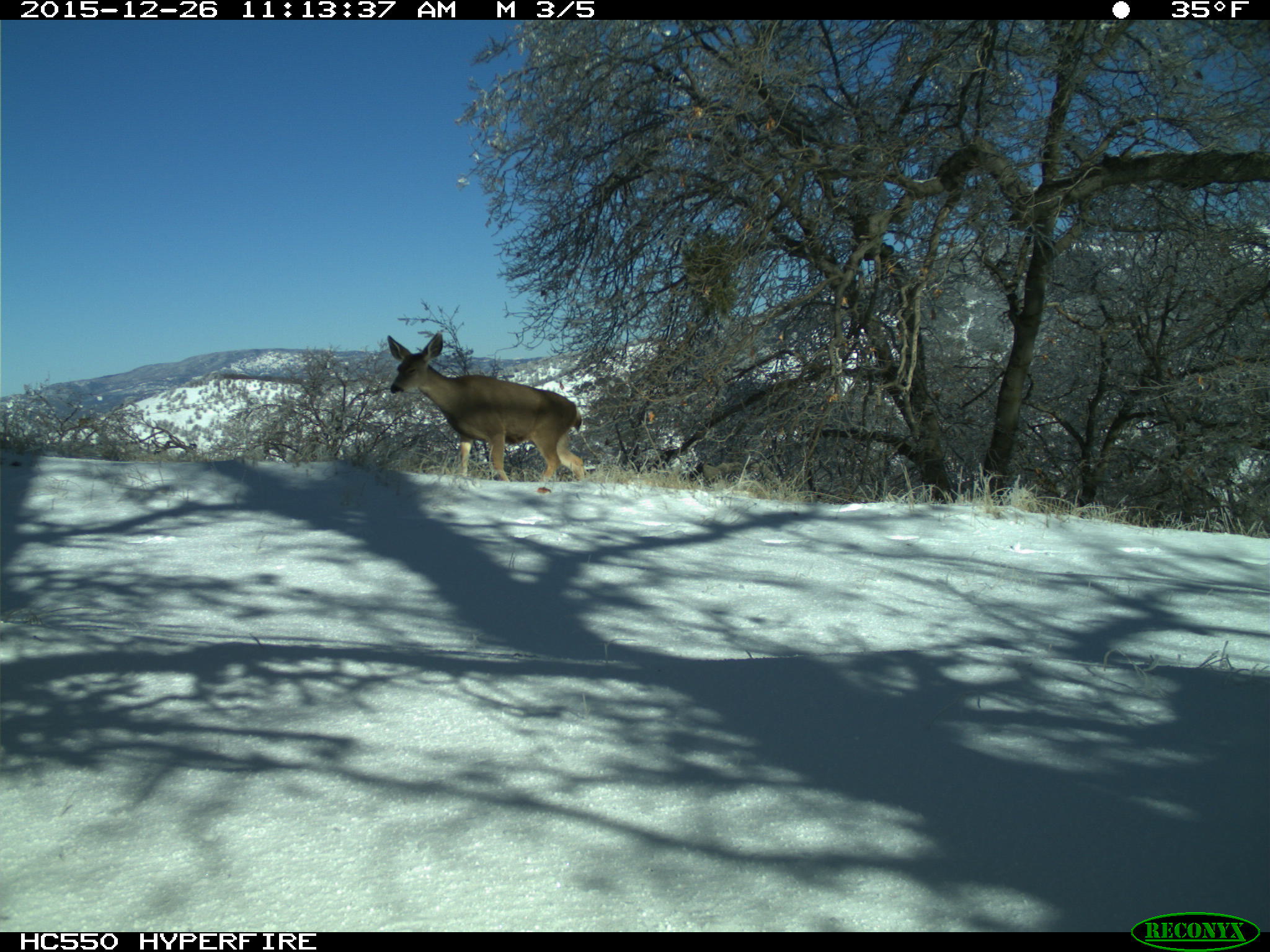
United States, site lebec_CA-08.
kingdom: Animalia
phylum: Chordata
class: Mammalia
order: Artiodactyla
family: Cervidae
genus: Odocoileus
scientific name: Odocoileus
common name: deer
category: unidentified deer